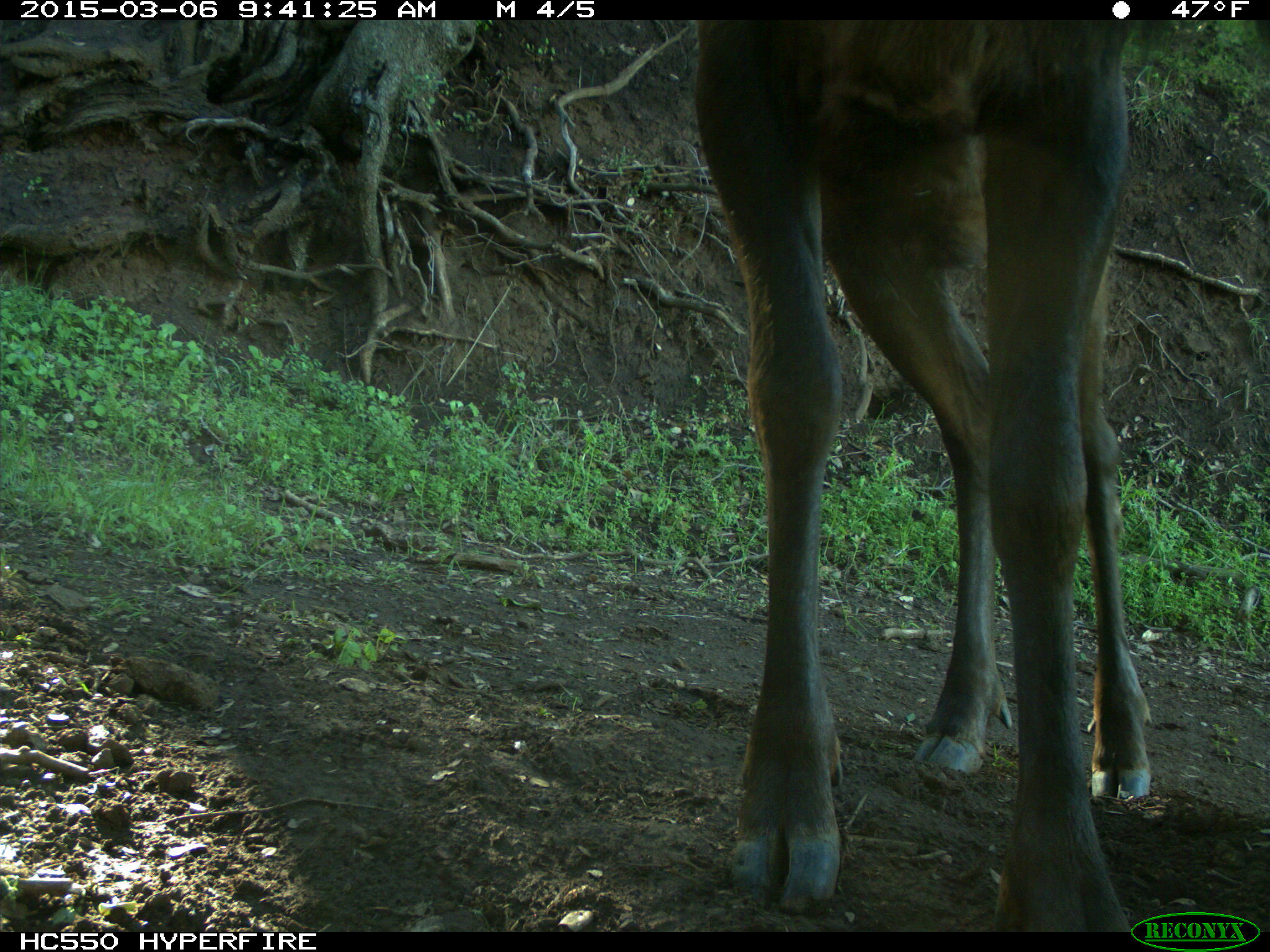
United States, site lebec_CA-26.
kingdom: Animalia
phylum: Chordata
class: Mammalia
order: Artiodactyla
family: Cervidae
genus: Cervus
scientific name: Cervus canadensis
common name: elk